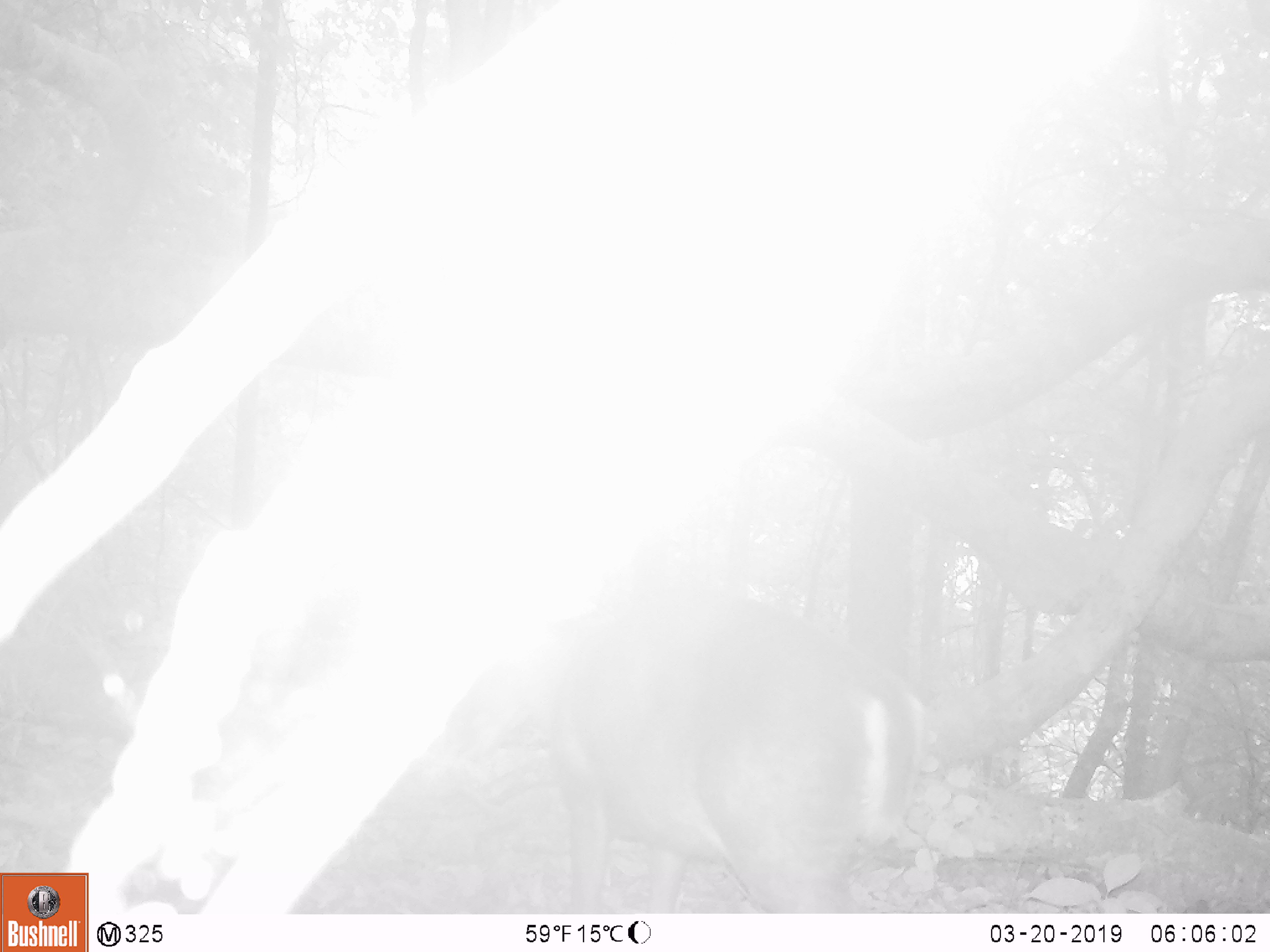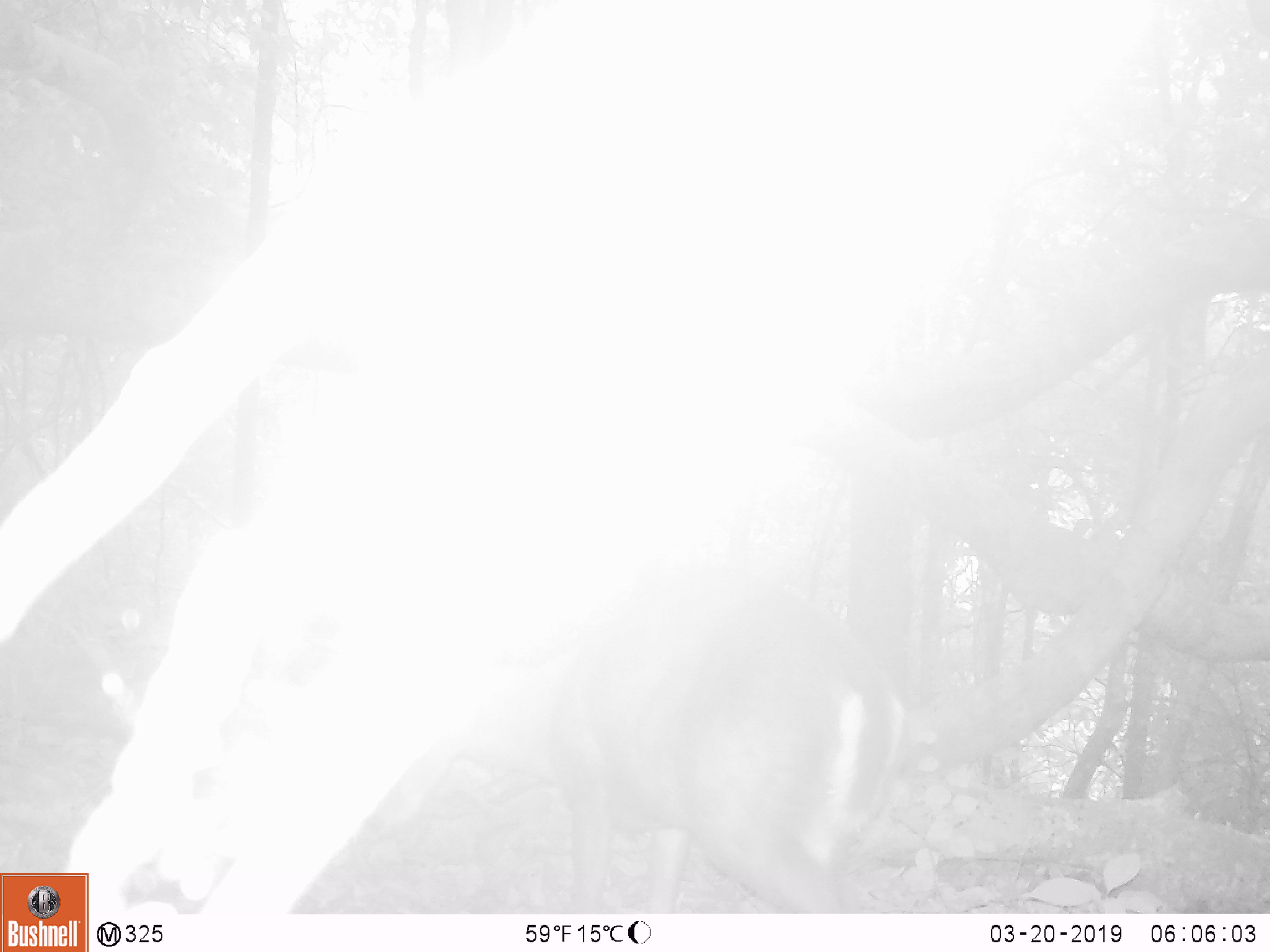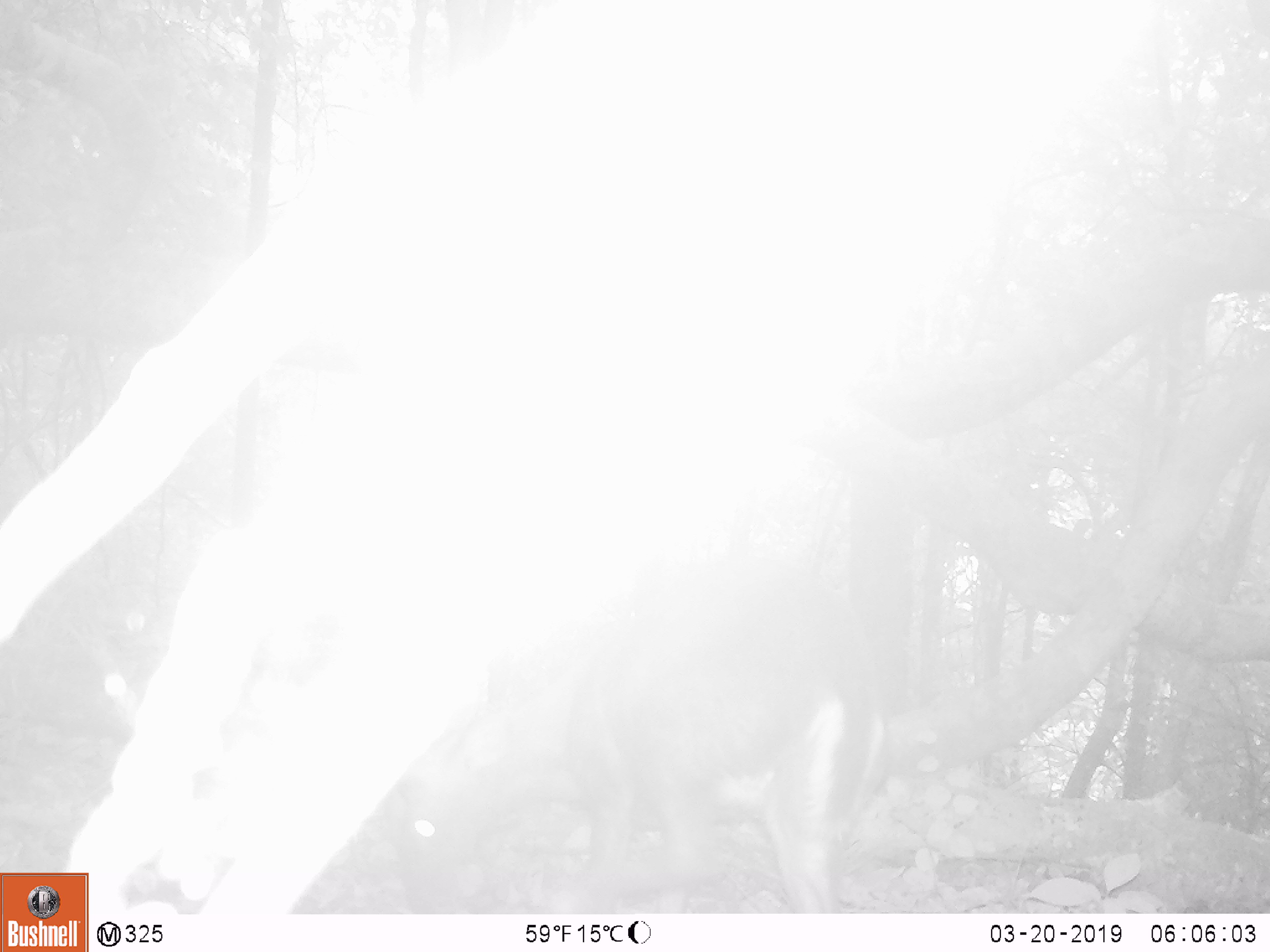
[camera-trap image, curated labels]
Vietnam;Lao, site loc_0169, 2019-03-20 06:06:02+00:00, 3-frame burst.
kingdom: Animalia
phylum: Chordata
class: Mammalia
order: Artiodactyla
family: Cervidae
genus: Muntiacus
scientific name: Muntiacus rooseveltorum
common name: roosevelt's muntjac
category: roosevelts muntjac group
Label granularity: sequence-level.